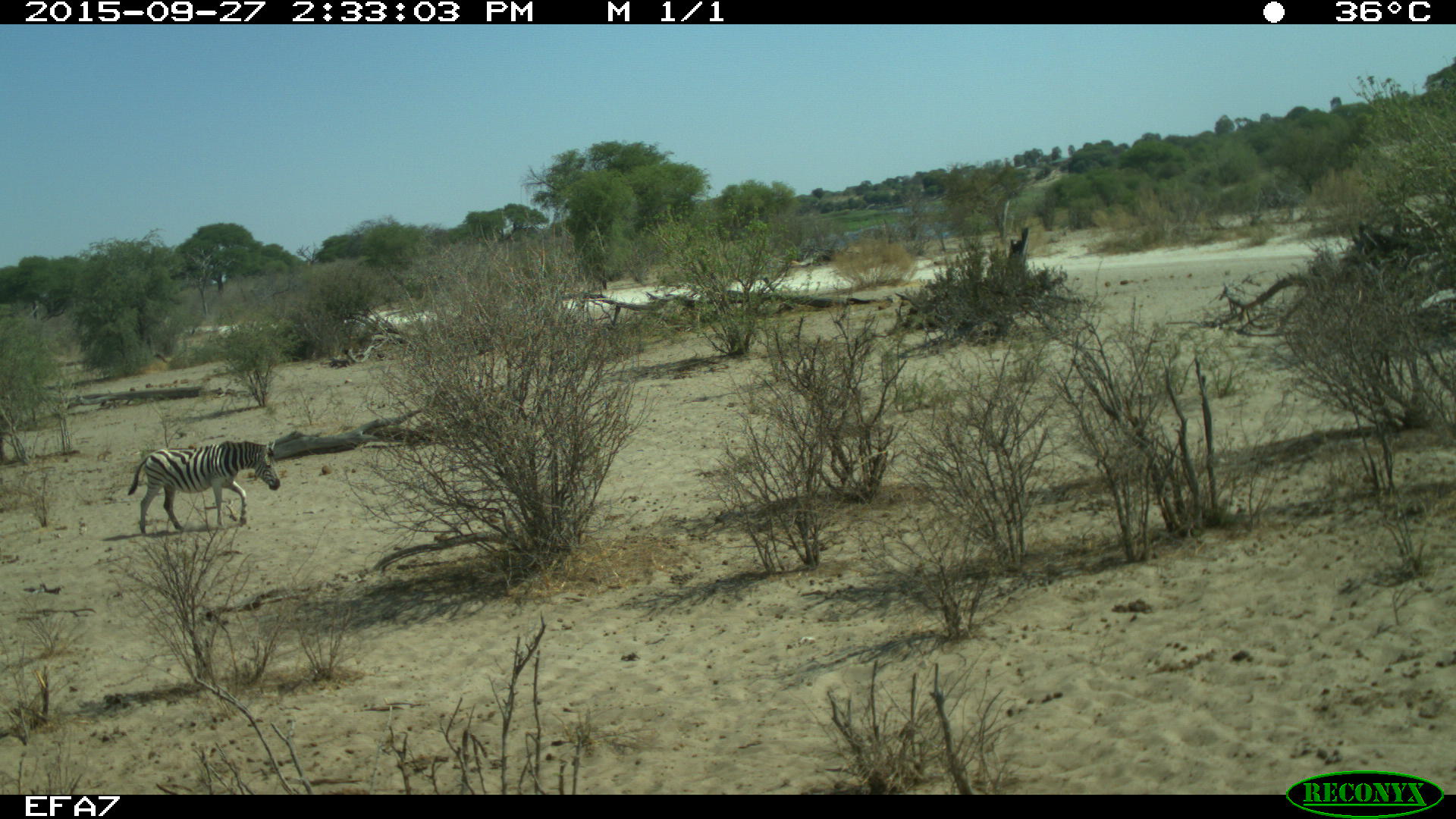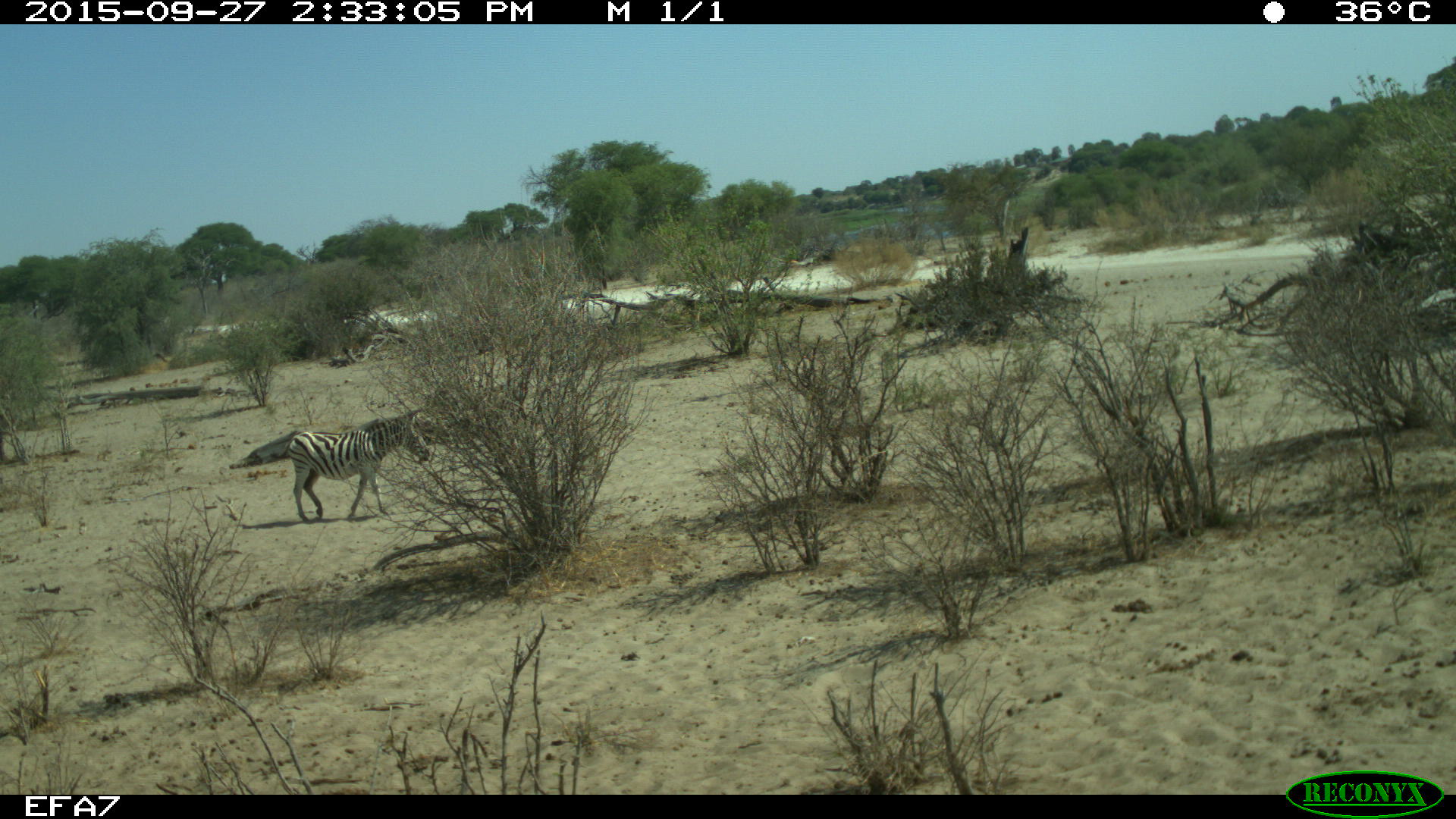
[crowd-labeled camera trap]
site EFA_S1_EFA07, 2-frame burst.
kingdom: Animalia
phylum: Chordata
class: Mammalia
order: Perissodactyla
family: Equidae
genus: Equus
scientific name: Equus quagga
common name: plains zebra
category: zebraplains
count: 1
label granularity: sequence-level